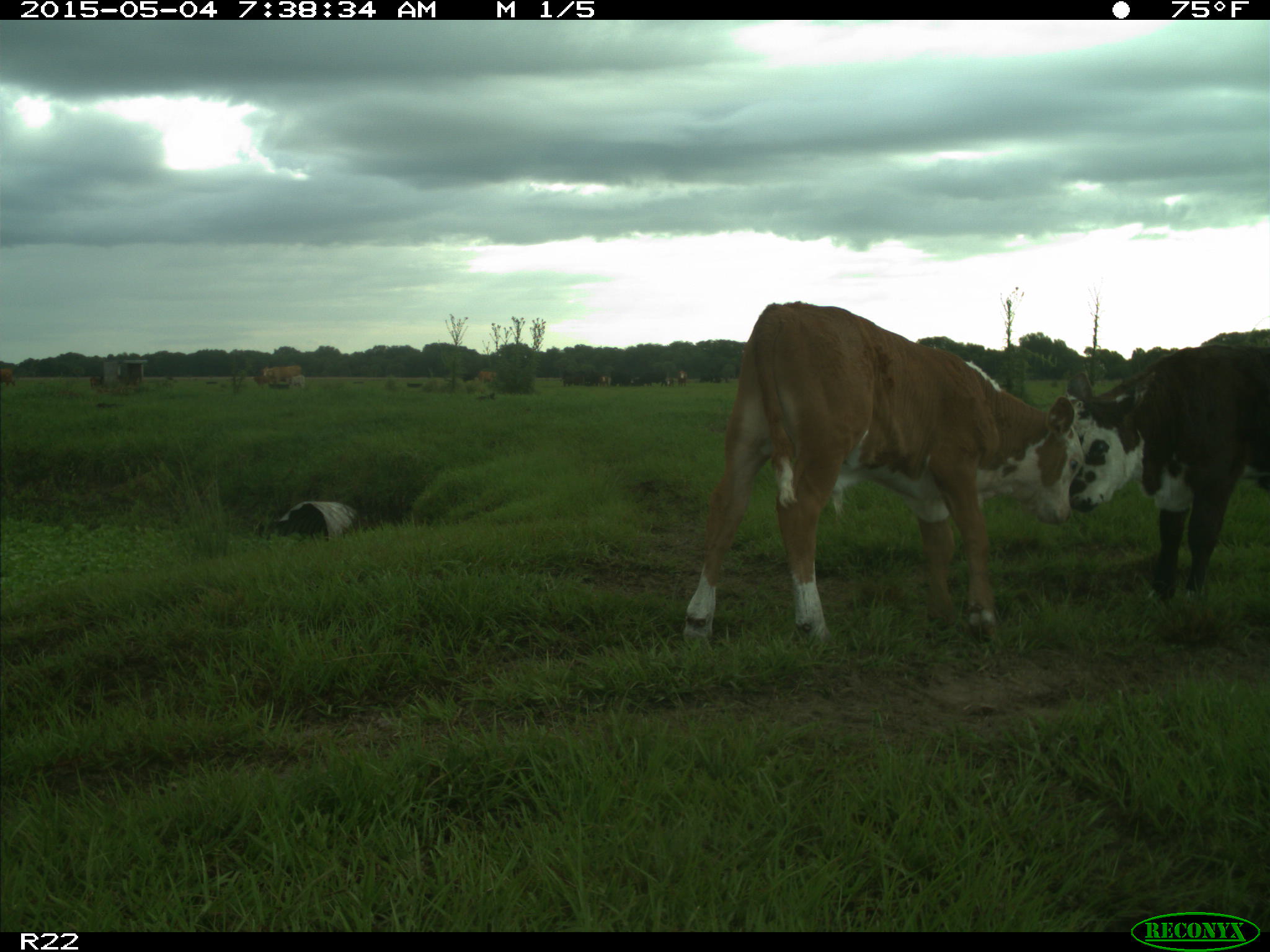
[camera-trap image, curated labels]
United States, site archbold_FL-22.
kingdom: Animalia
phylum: Chordata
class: Mammalia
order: Artiodactyla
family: Bovidae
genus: Bos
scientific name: Bos taurus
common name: domestic cow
Bos taurus (domestic cow).